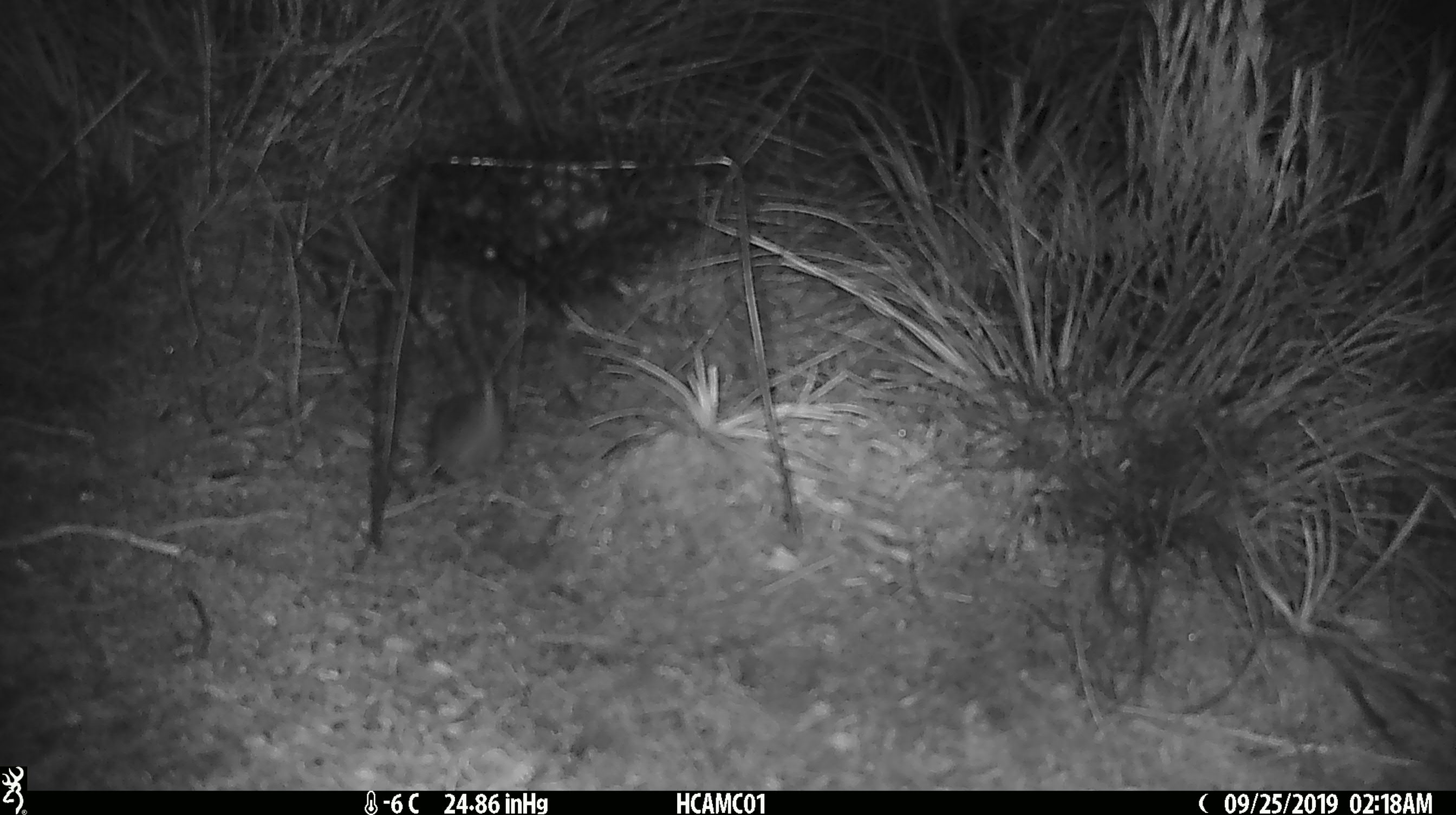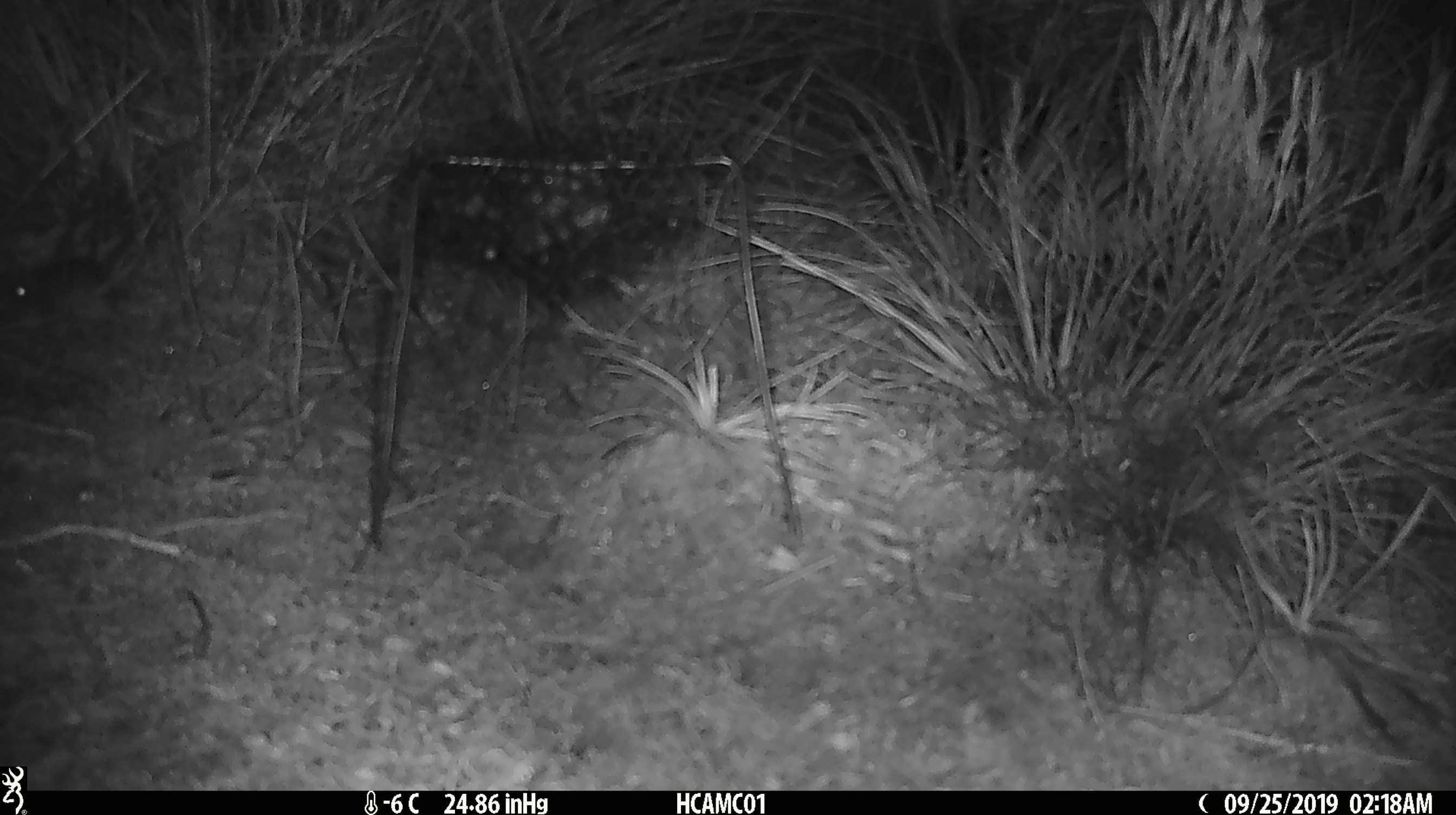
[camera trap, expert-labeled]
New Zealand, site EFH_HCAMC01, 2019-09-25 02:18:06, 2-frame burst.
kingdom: Animalia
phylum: Chordata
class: Mammalia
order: Rodentia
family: Muridae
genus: Mus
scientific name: Mus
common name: mouse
Mouse (Mus).